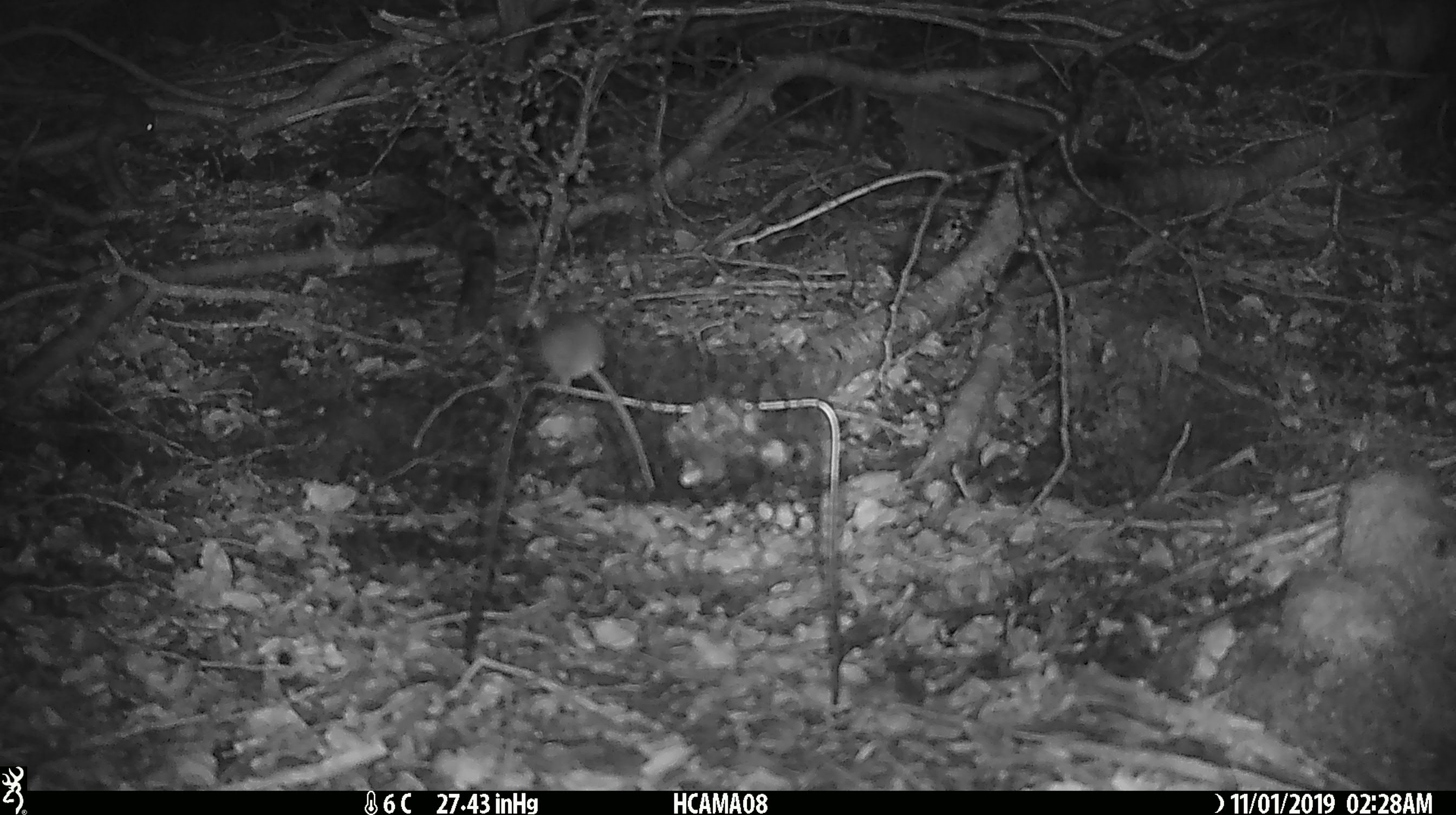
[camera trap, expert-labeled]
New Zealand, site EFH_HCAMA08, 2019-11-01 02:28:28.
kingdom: Animalia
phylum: Chordata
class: Mammalia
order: Rodentia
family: Muridae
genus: Mus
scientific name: Mus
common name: mouse